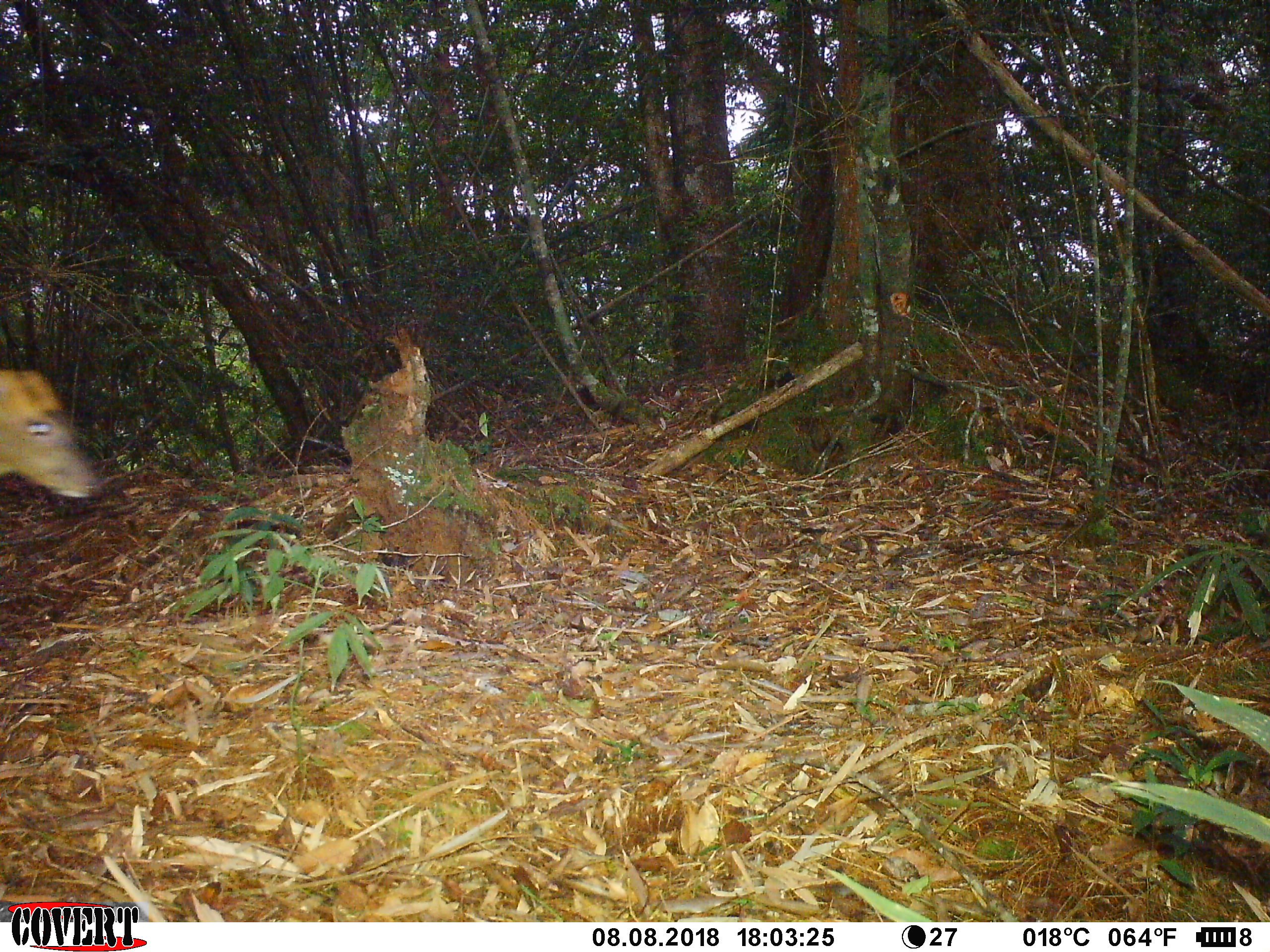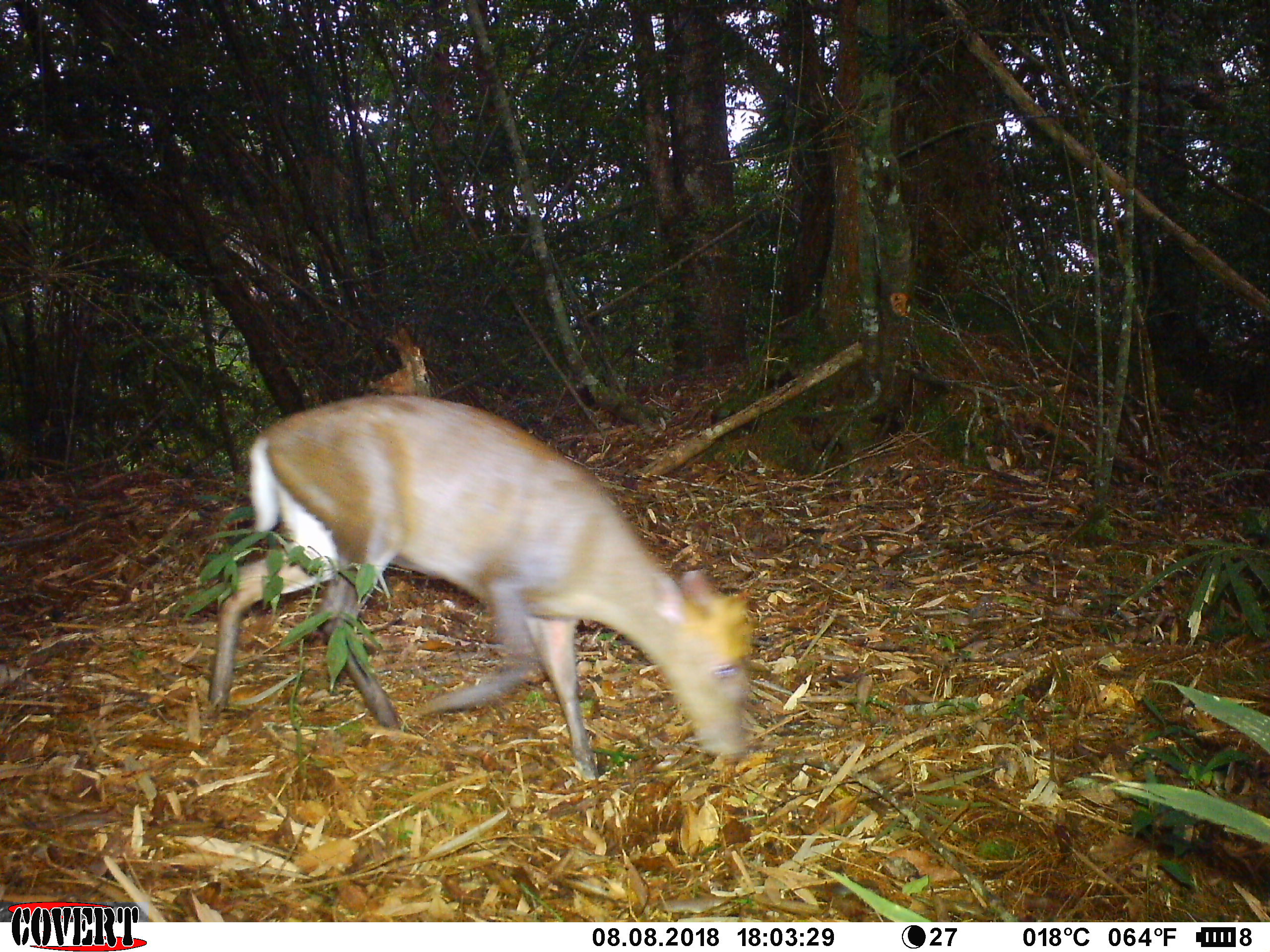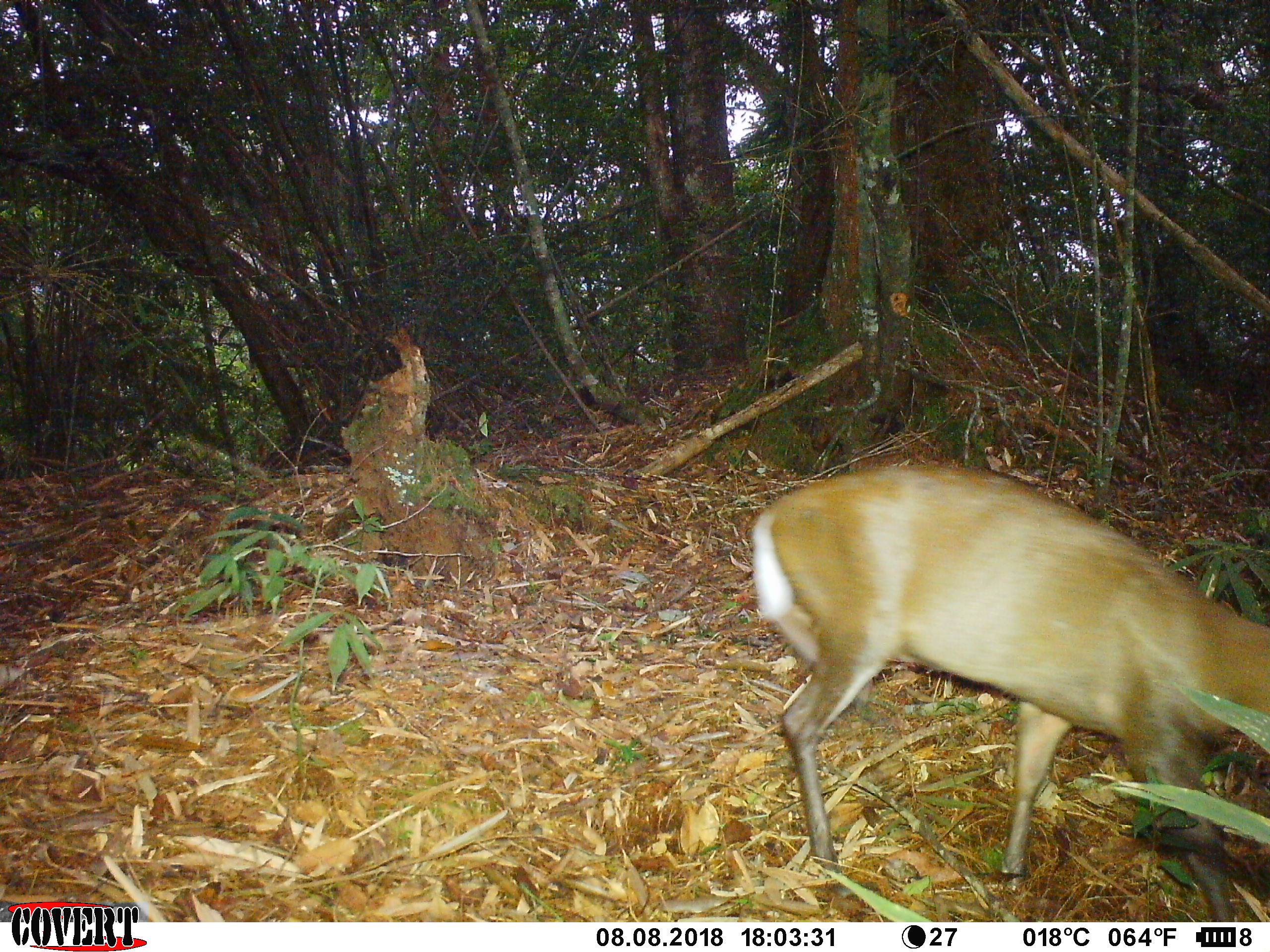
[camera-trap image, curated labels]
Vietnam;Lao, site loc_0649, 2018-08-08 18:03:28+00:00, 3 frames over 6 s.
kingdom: Animalia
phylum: Chordata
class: Mammalia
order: Artiodactyla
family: Cervidae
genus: Muntiacus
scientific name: Muntiacus rooseveltorum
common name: roosevelt's muntjac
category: roosevelts muntjac group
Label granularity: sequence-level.